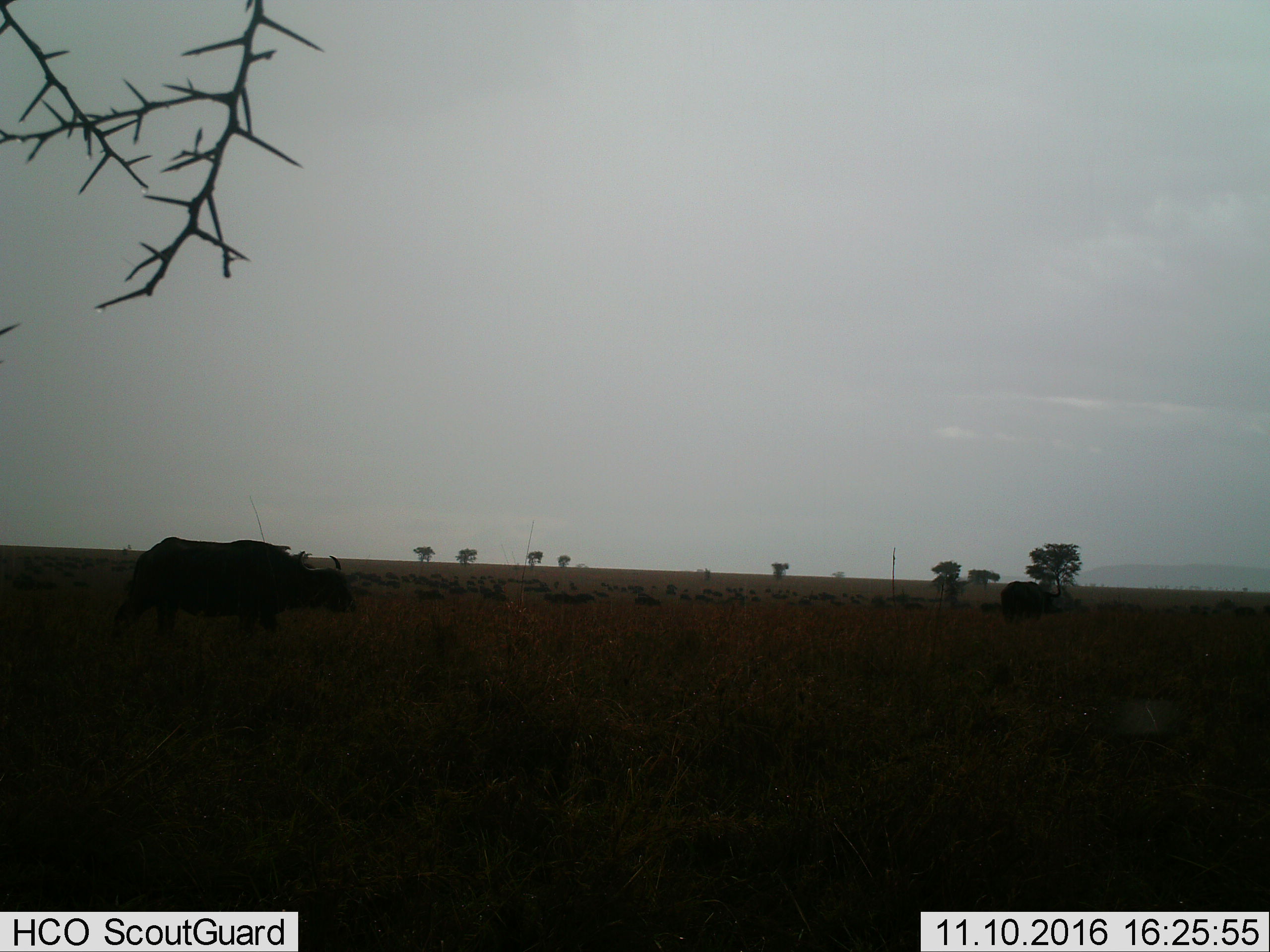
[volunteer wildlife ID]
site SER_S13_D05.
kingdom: Animalia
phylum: Chordata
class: Mammalia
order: Artiodactyla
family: Bovidae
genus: Syncerus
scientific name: Syncerus caffer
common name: african buffalo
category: buffalo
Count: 11-50.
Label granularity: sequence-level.